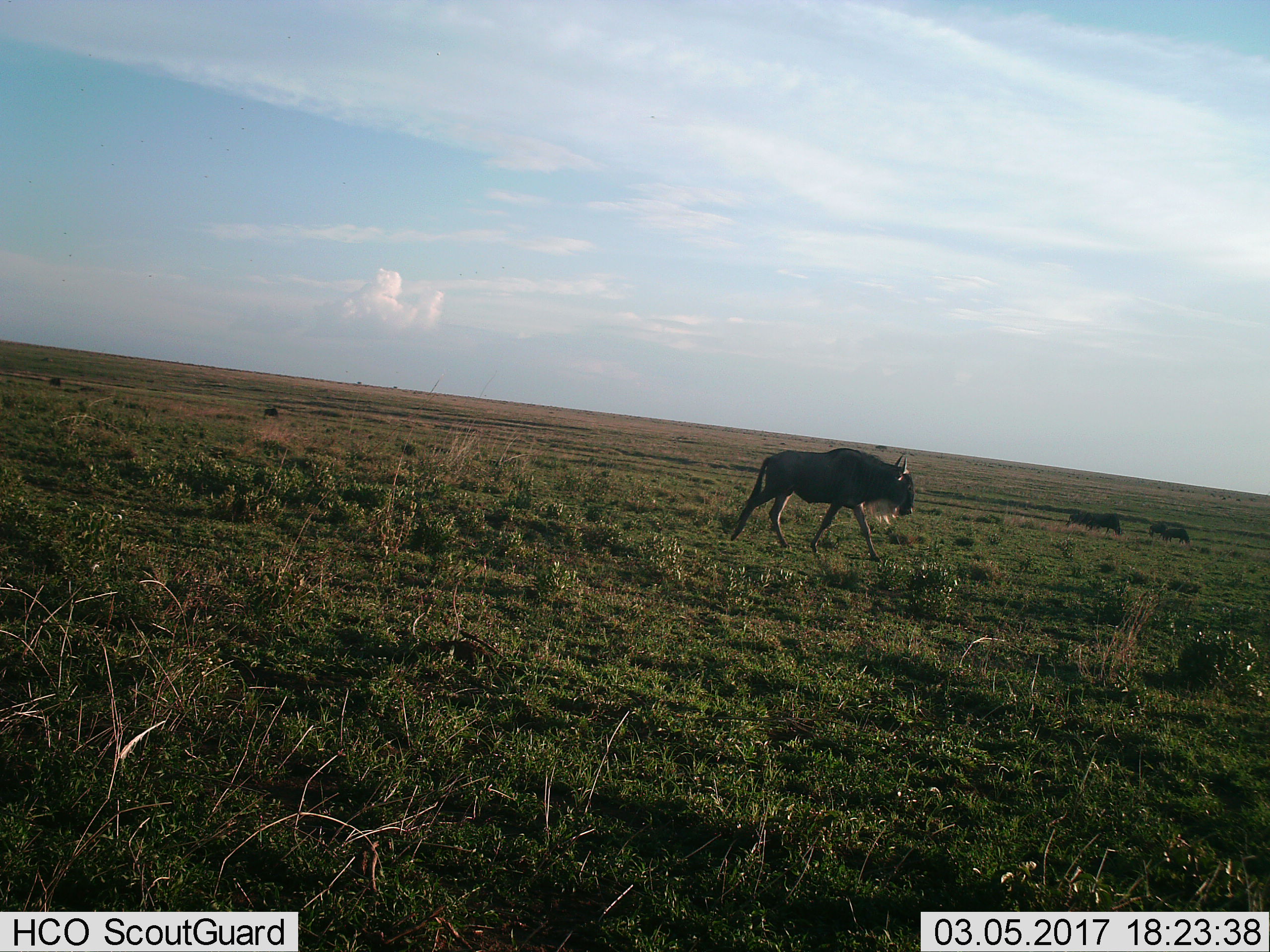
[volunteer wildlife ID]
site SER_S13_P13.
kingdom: Animalia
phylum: Chordata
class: Mammalia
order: Artiodactyla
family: Bovidae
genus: Connochaetes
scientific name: Connochaetes taurinus taurinus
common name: blue wildebeest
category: wildebeestblue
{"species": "wildebeestblue (blue wildebeest) (Connochaetes taurinus taurinus)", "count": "5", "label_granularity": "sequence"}